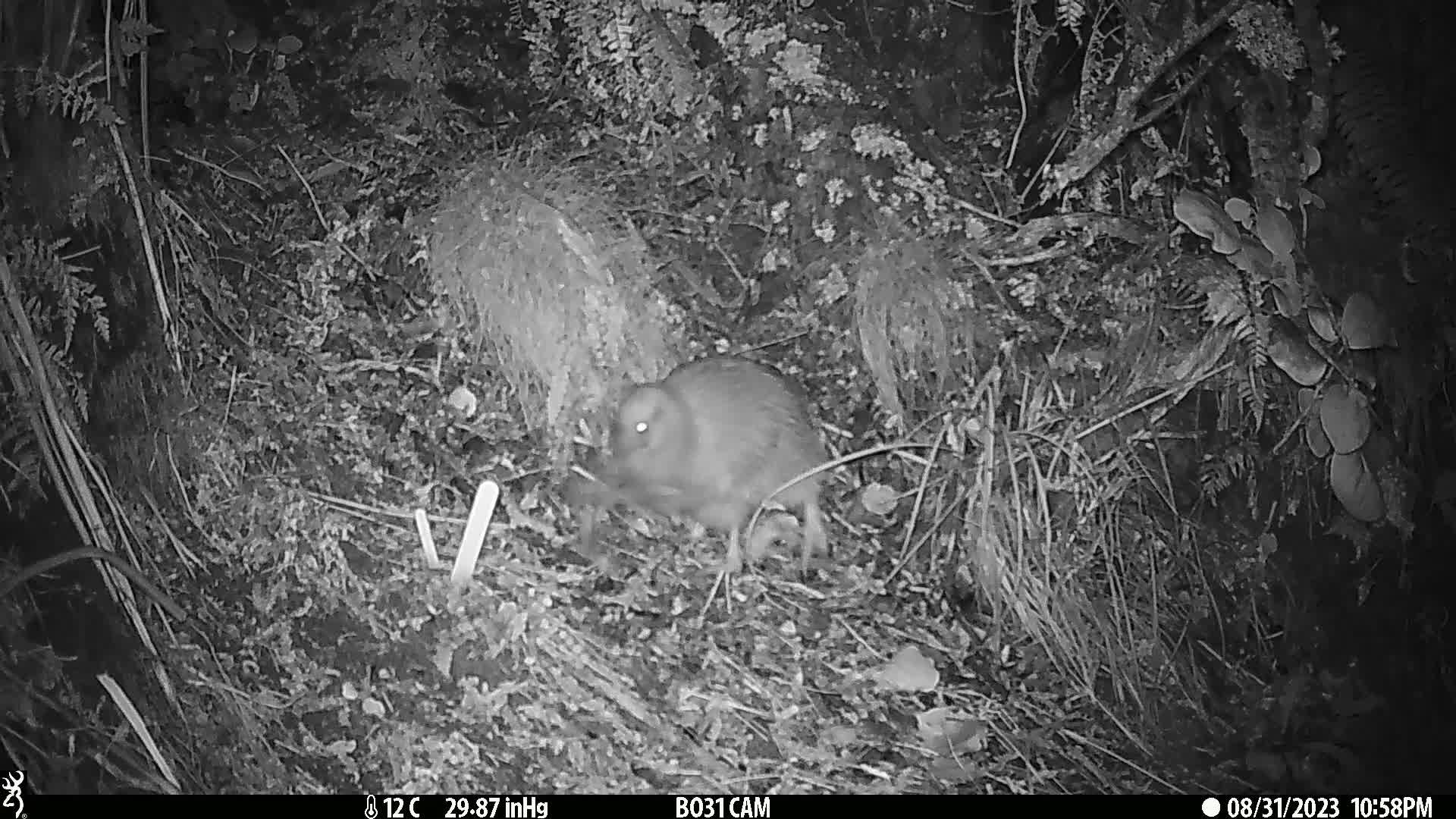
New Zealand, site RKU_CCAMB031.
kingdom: Animalia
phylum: Chordata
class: Aves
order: Apterygiformes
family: Apterygidae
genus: Apteryx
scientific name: Apteryx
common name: kiwi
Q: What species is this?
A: Kiwi (Apteryx).